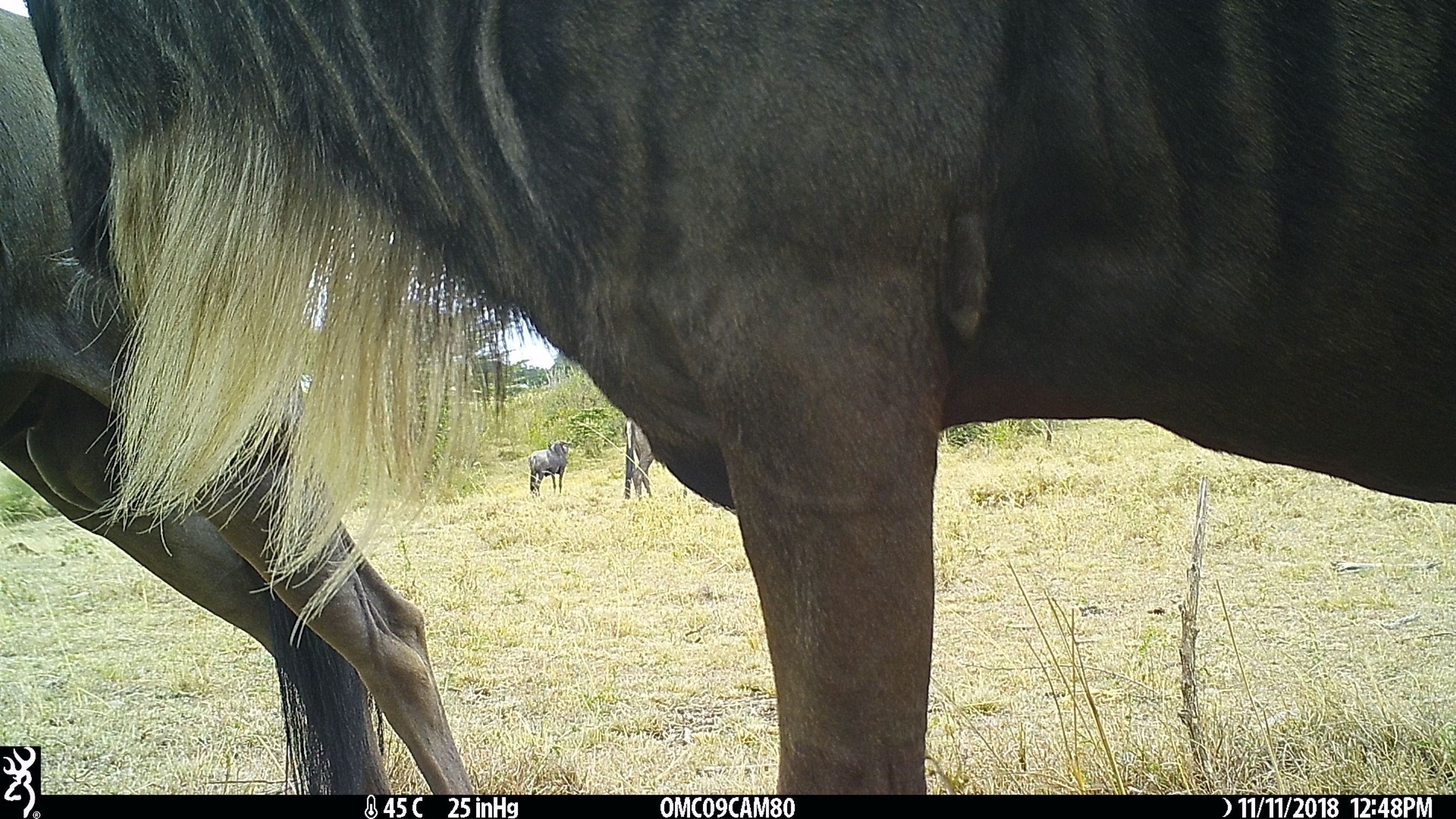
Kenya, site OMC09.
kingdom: Animalia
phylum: Chordata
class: Mammalia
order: Artiodactyla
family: Bovidae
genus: Connochaetes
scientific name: Connochaetes taurinus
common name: blue wildebeest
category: wildebeest